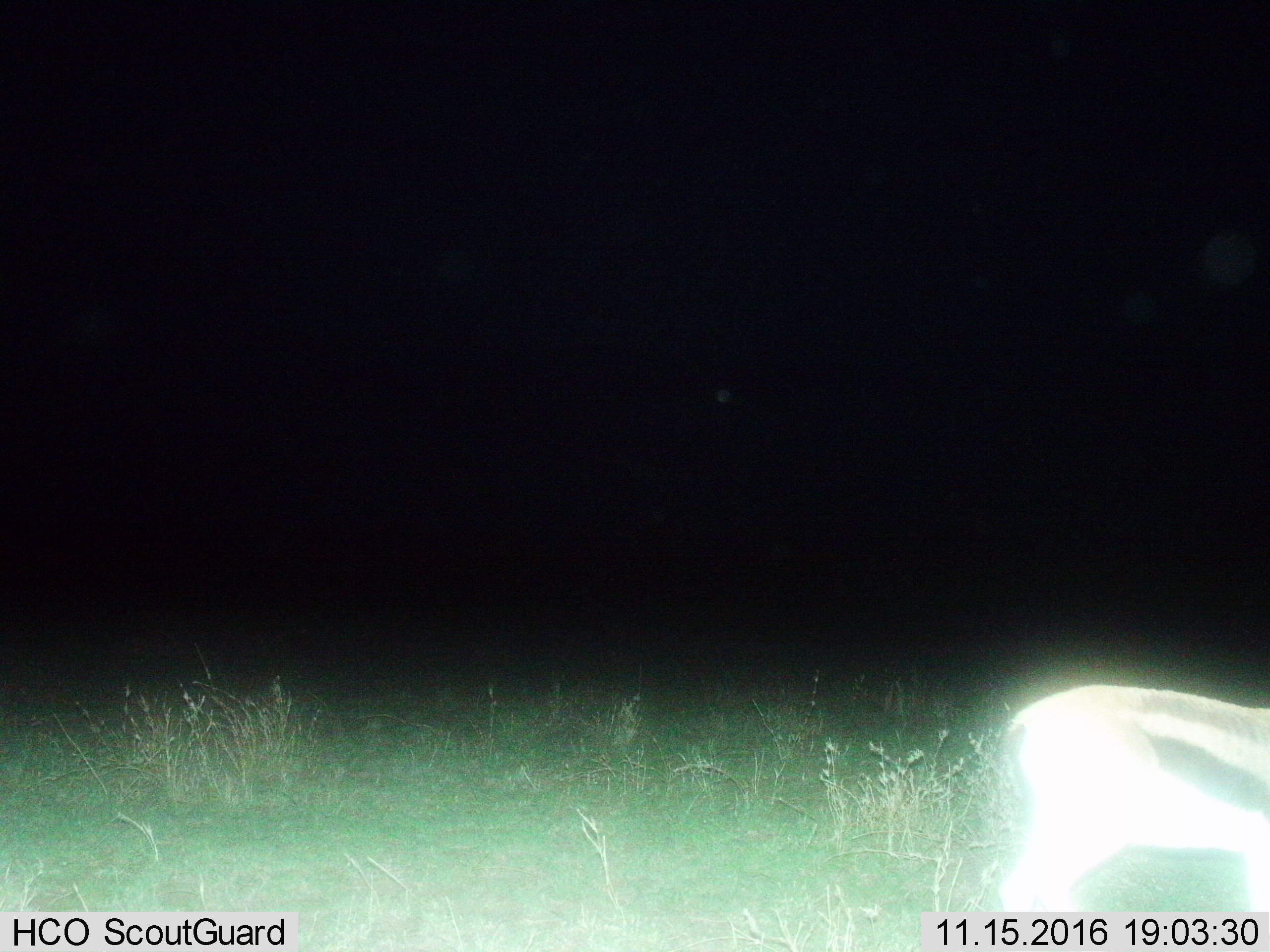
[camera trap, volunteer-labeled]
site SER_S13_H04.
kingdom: Animalia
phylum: Chordata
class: Mammalia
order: Artiodactyla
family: Bovidae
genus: Eudorcas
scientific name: Eudorcas thomsonii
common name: thomson's gazelle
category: gazellethomsons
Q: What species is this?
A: Gazellethomsons (thomson's gazelle) (Eudorcas thomsonii).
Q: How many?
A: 1.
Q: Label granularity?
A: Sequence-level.